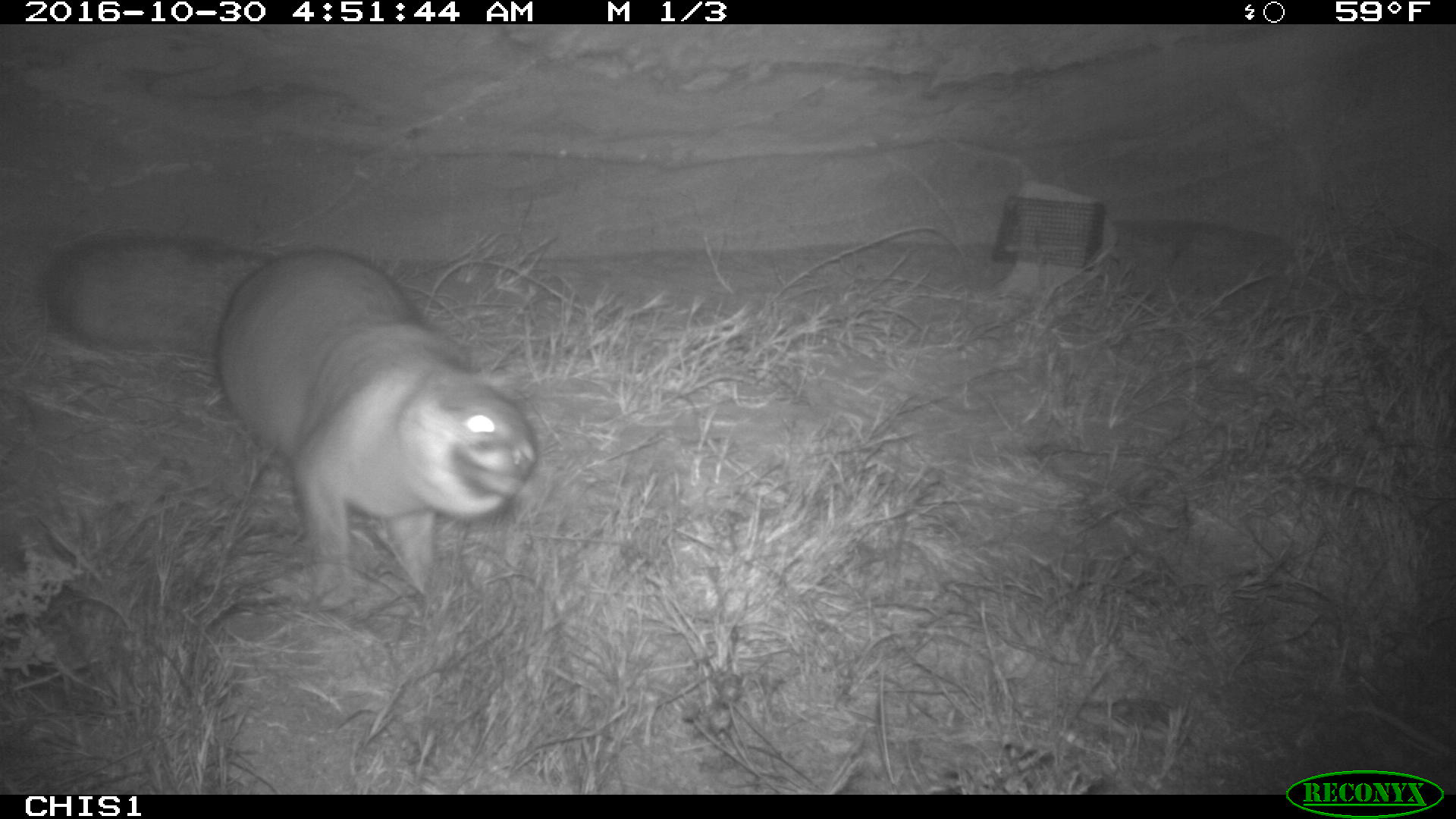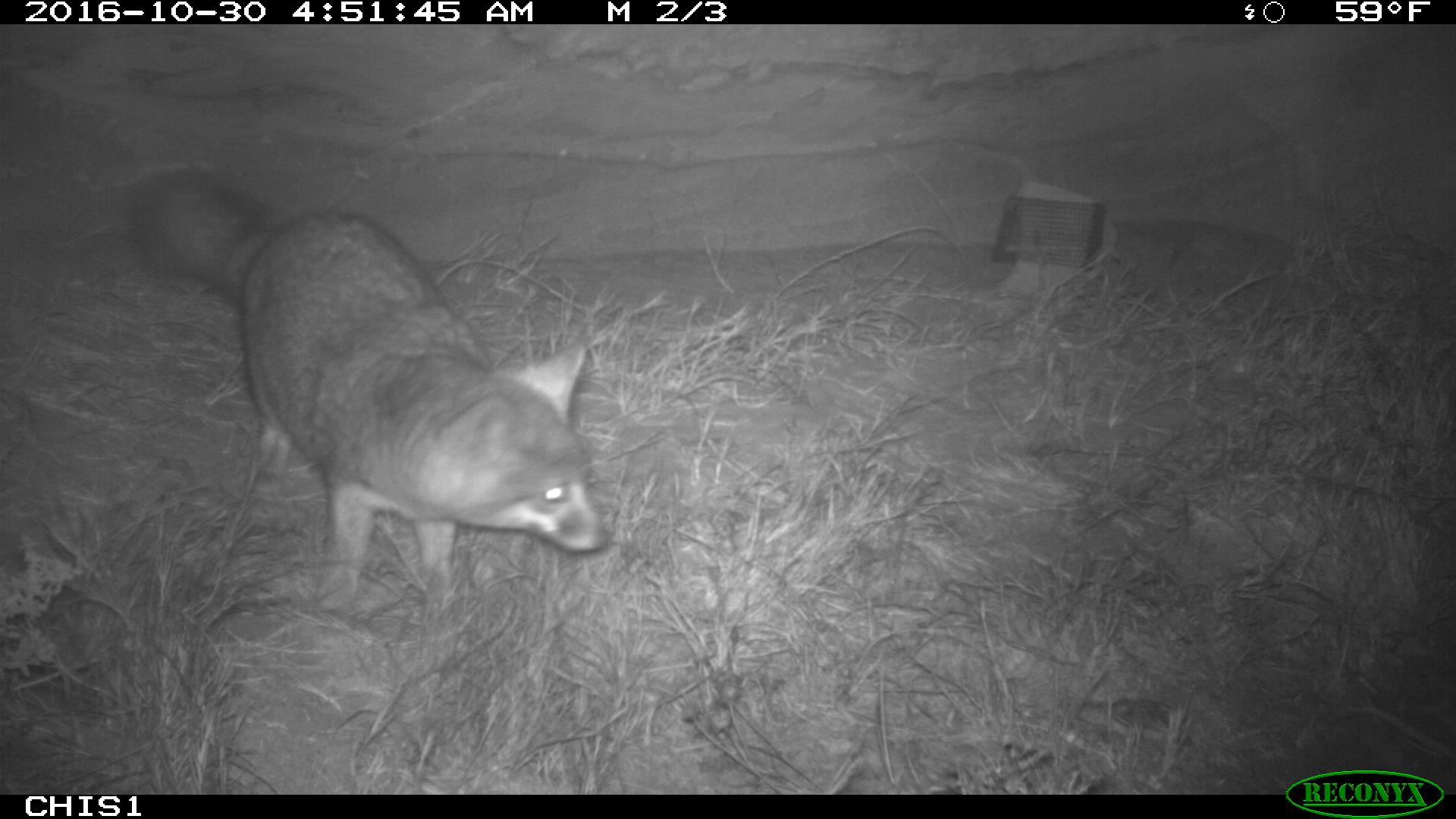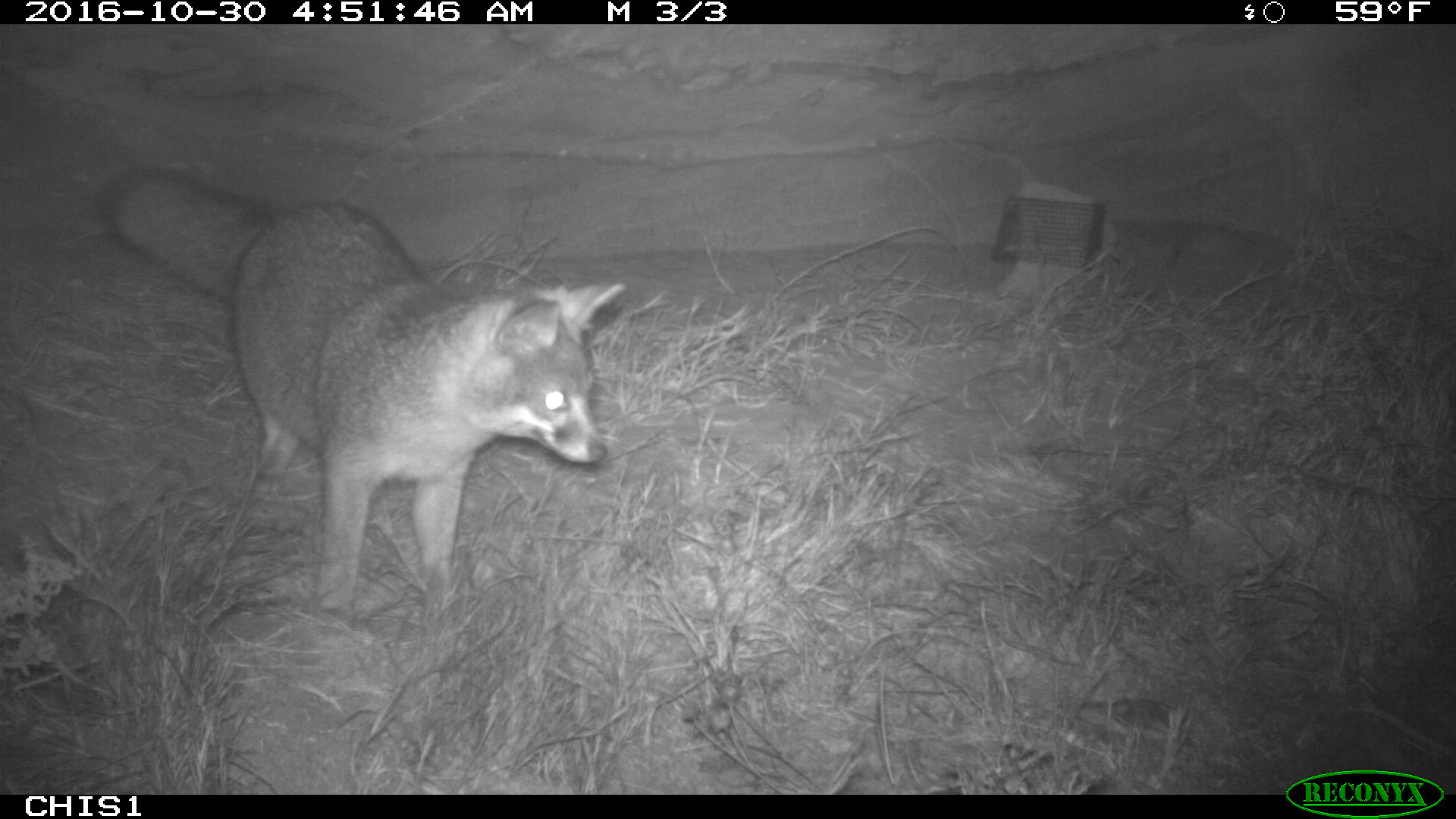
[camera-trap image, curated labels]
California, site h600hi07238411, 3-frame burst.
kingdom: Animalia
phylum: Chordata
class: Mammalia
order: Carnivora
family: Canidae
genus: Urocyon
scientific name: Urocyon littoralis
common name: island fox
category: fox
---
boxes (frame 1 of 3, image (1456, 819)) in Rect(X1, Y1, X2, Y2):
fox: Rect(39, 231, 537, 616)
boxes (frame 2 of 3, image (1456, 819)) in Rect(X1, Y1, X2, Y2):
fox: Rect(130, 168, 607, 617)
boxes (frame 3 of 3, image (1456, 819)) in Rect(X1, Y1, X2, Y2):
fox: Rect(105, 166, 626, 625)